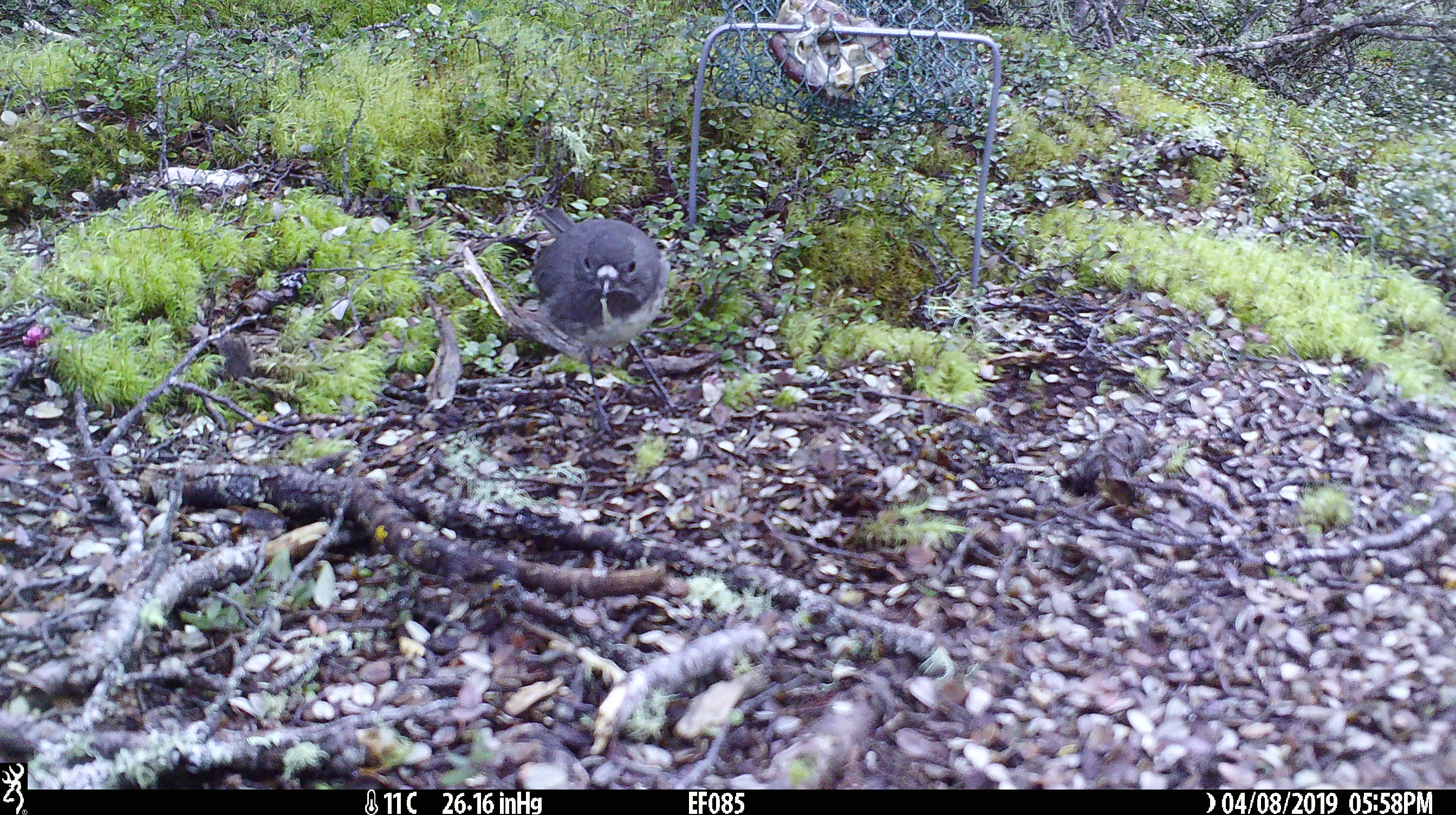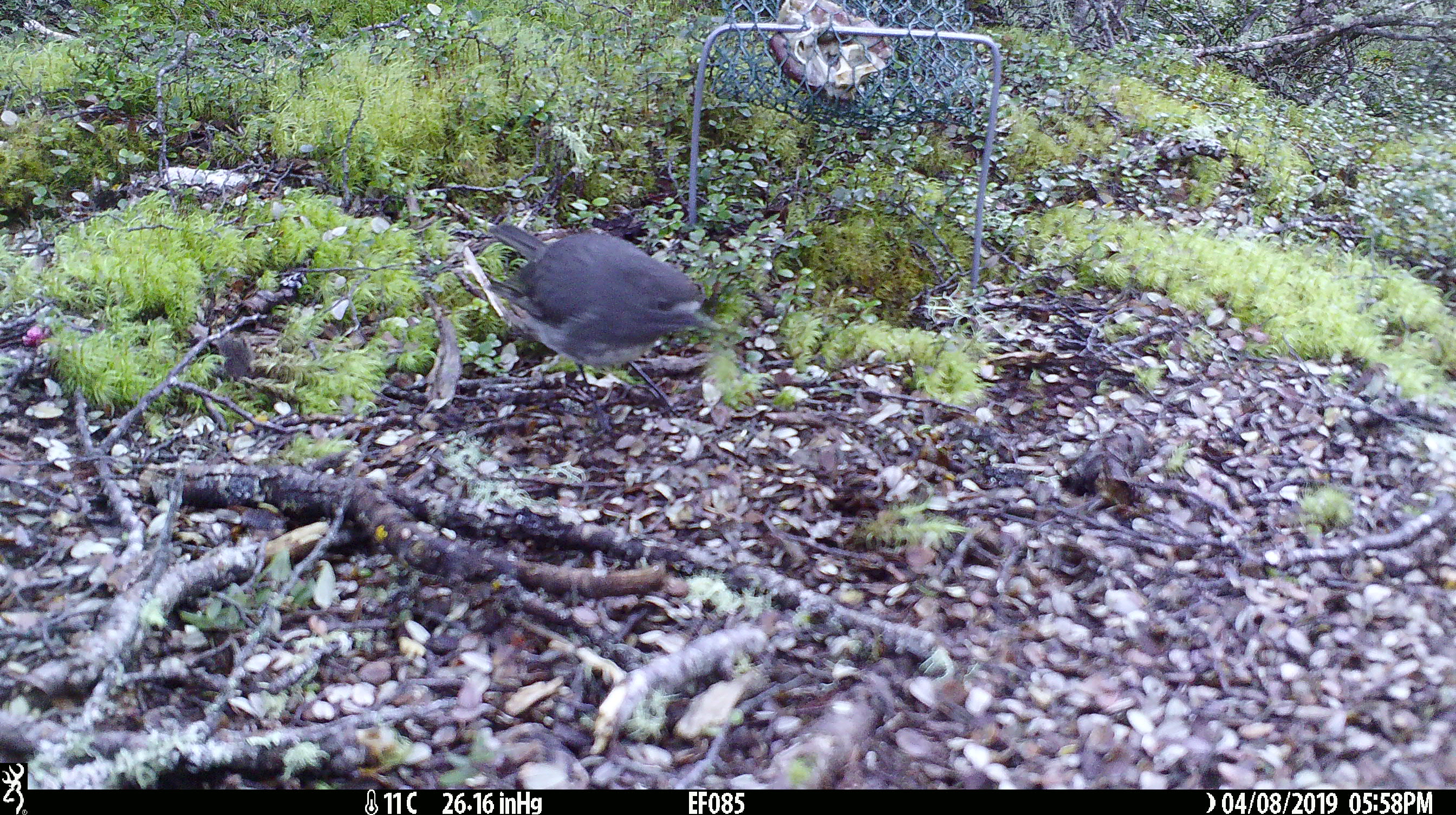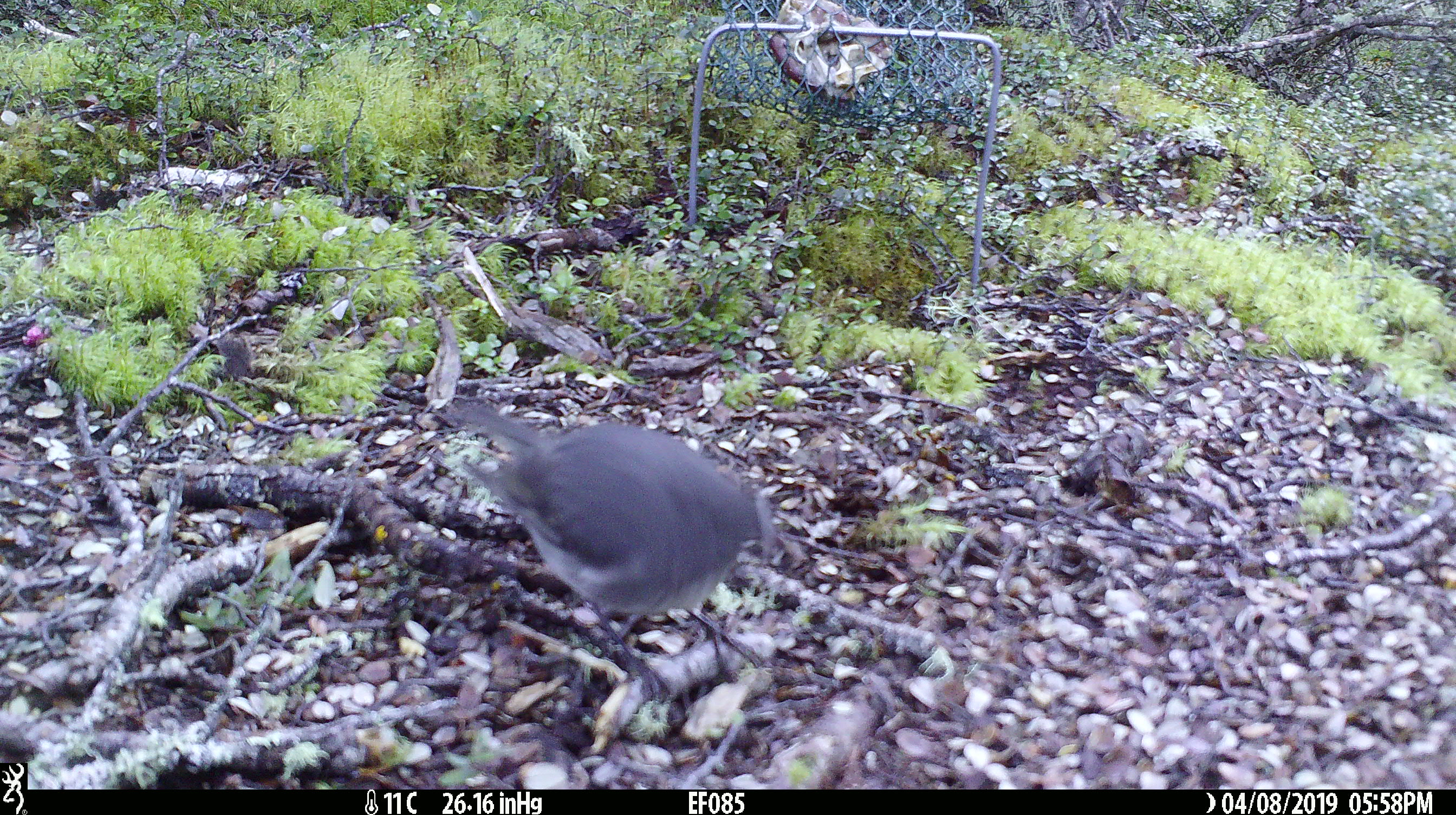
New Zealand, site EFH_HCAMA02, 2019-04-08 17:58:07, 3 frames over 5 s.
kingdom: Animalia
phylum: Chordata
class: Aves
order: Passeriformes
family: Petroicidae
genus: Petroica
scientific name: Petroica australis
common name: new zealand robin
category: robin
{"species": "robin (new zealand robin) (Petroica australis)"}